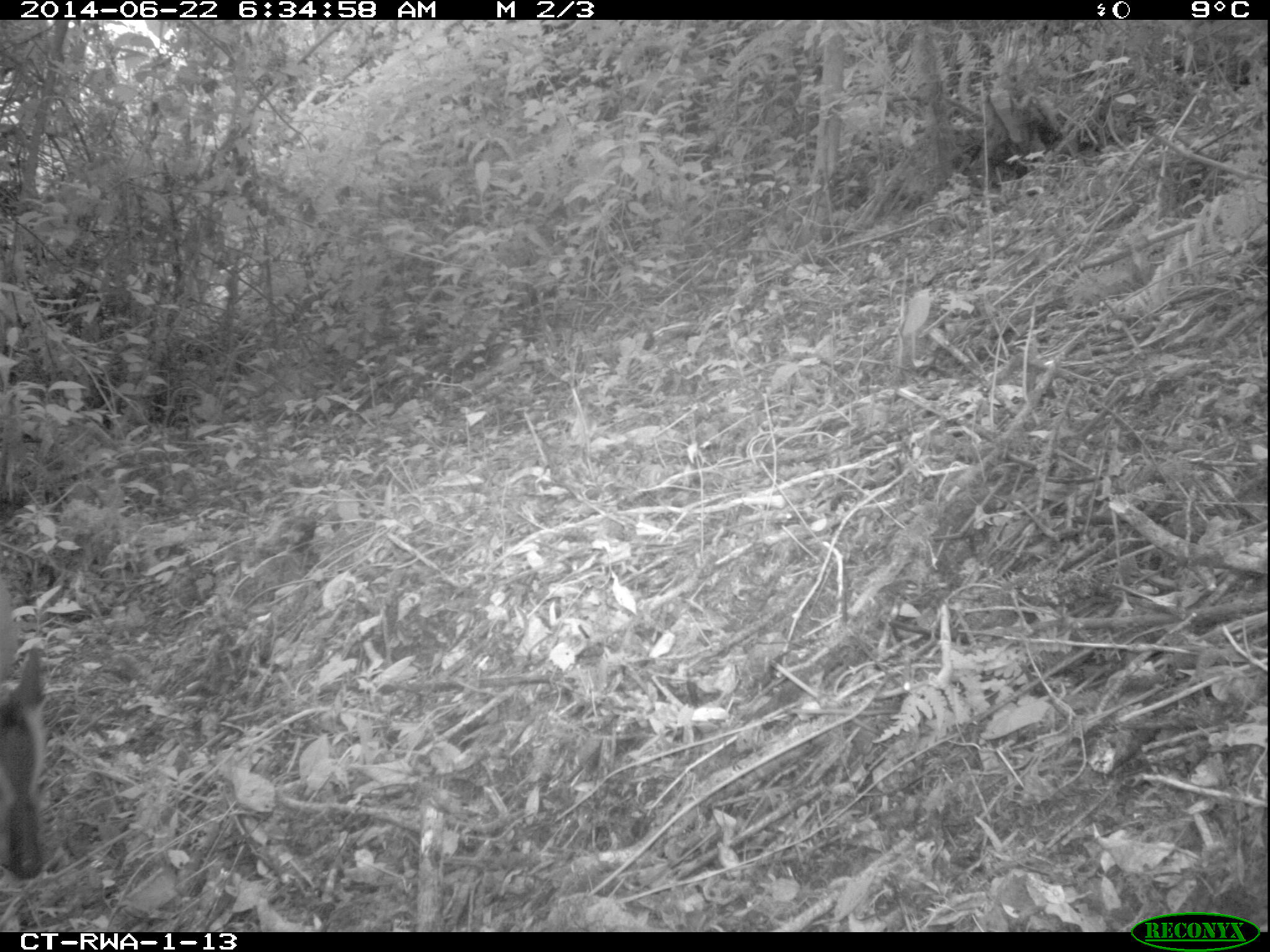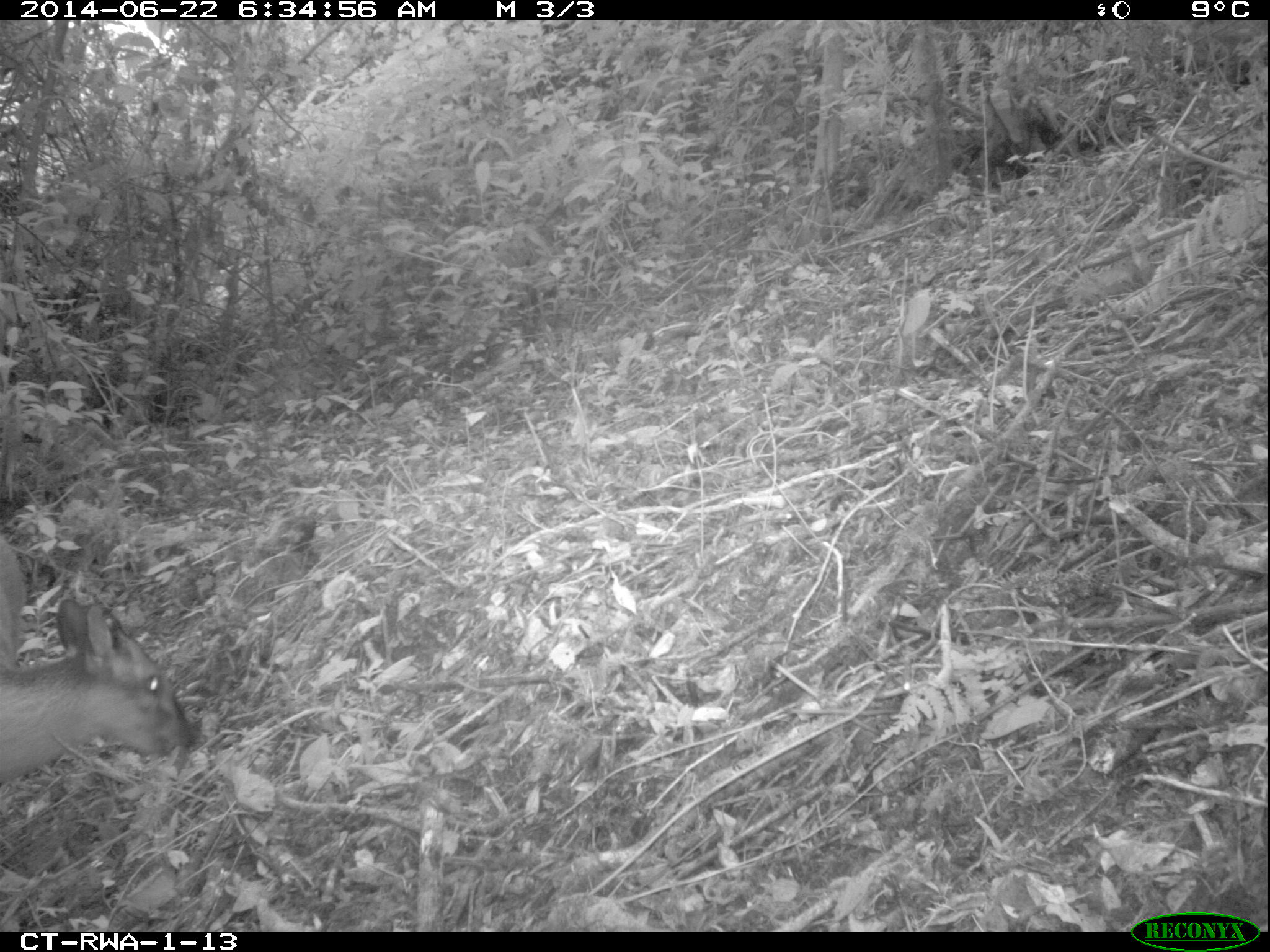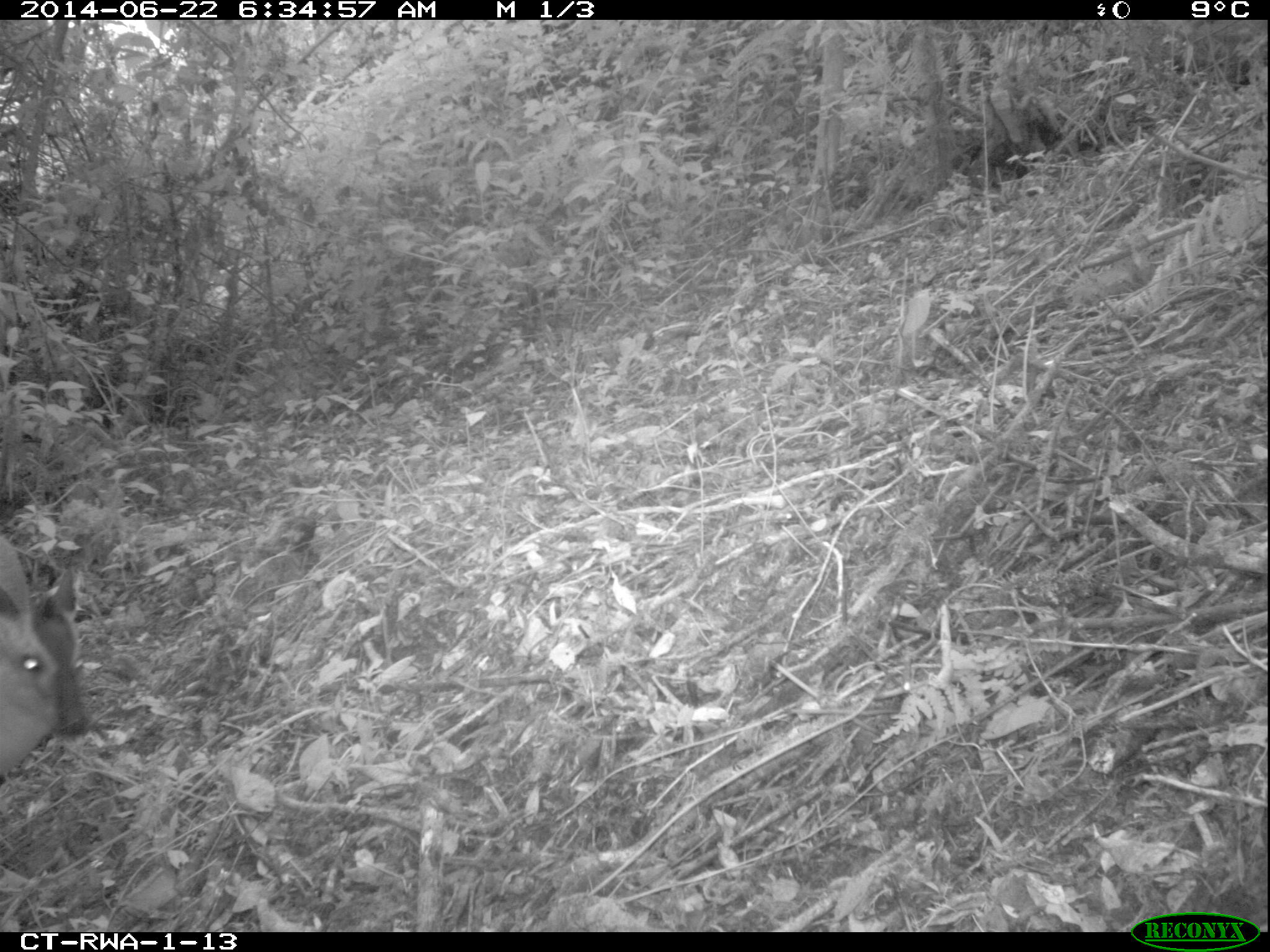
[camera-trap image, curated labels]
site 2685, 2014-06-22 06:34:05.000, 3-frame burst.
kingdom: Animalia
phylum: Chordata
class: Mammalia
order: Artiodactyla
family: Bovidae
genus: Cephalophus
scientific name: Cephalophus nigrifrons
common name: black-fronted duiker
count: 1